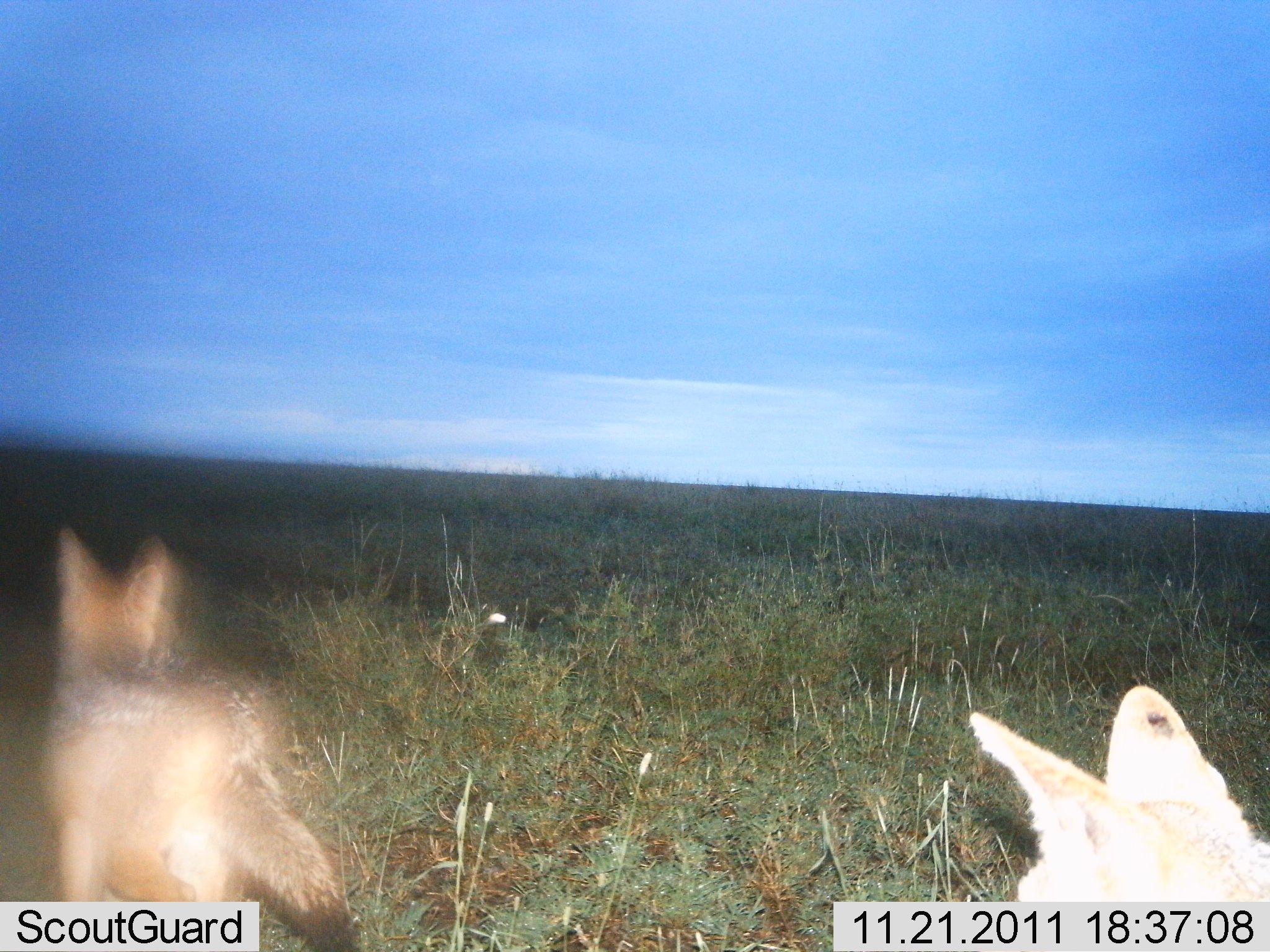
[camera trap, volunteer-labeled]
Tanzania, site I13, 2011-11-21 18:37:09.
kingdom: Animalia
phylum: Chordata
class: Mammalia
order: Carnivora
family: Canidae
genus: Lupulella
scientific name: Lupulella mesomelas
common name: black-backed jackal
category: jackal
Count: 2.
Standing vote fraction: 36%.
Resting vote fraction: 0%.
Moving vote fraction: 73%.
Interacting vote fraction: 0%.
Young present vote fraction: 0%.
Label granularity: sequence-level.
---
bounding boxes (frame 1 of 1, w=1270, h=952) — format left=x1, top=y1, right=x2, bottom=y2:
animal: left=40, top=530, right=362, bottom=952; left=965, top=678, right=1270, bottom=900